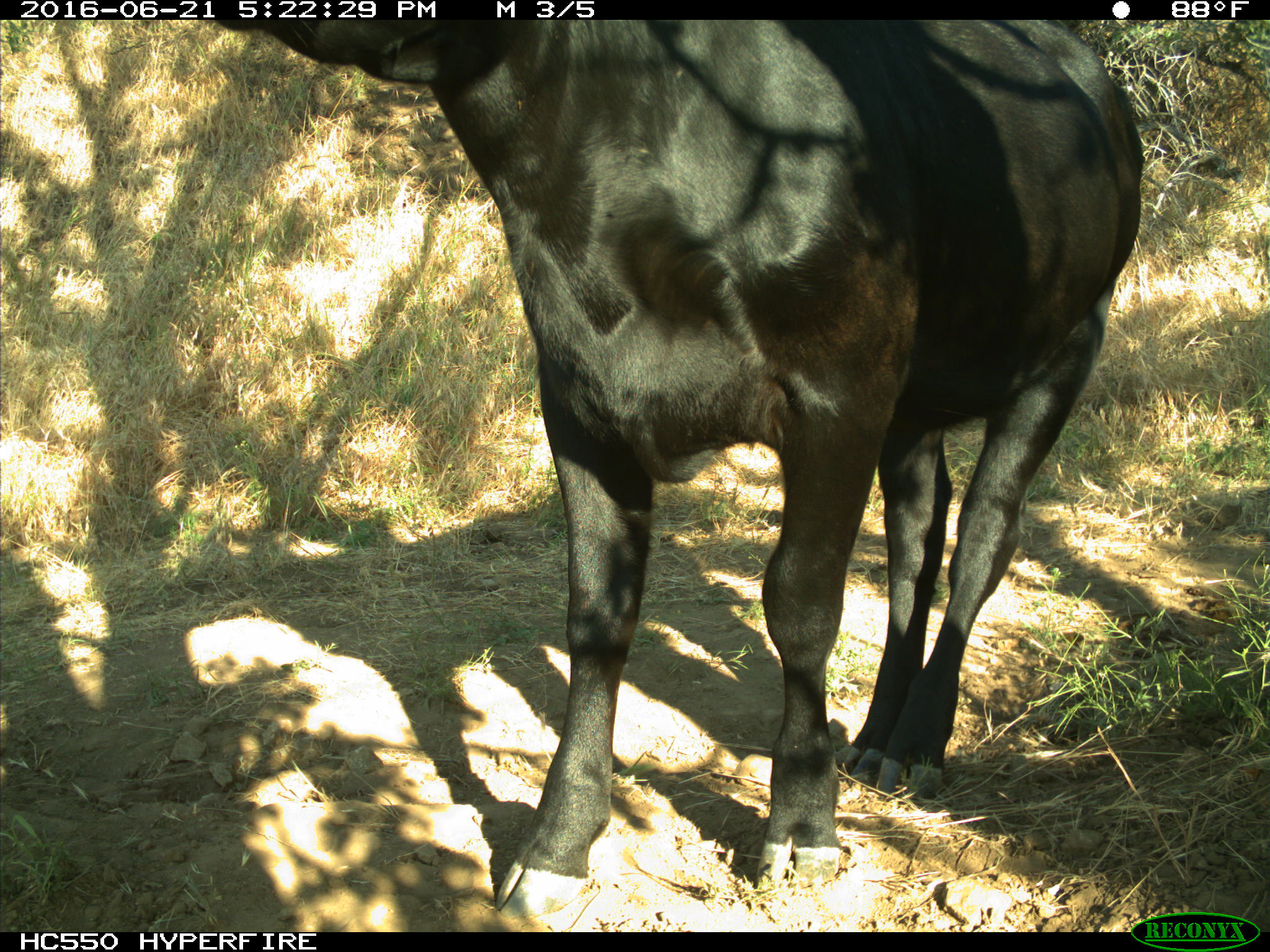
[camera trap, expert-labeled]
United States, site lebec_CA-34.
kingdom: Animalia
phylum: Chordata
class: Mammalia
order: Artiodactyla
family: Bovidae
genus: Bos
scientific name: Bos taurus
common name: domestic cow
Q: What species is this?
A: Bos taurus (domestic cow).